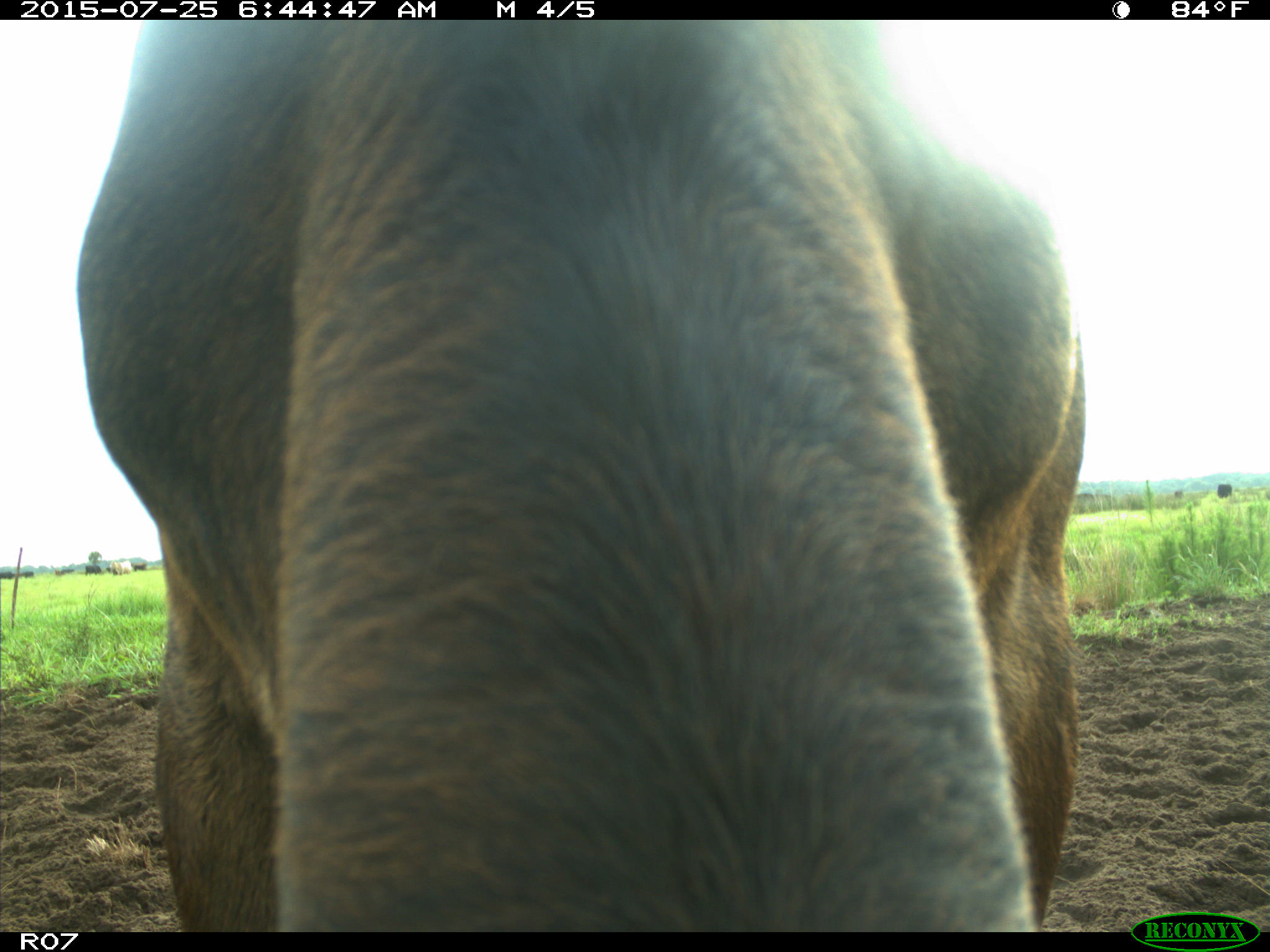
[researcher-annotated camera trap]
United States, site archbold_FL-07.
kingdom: Animalia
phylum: Chordata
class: Mammalia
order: Artiodactyla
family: Bovidae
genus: Bos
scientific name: Bos taurus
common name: domestic cow